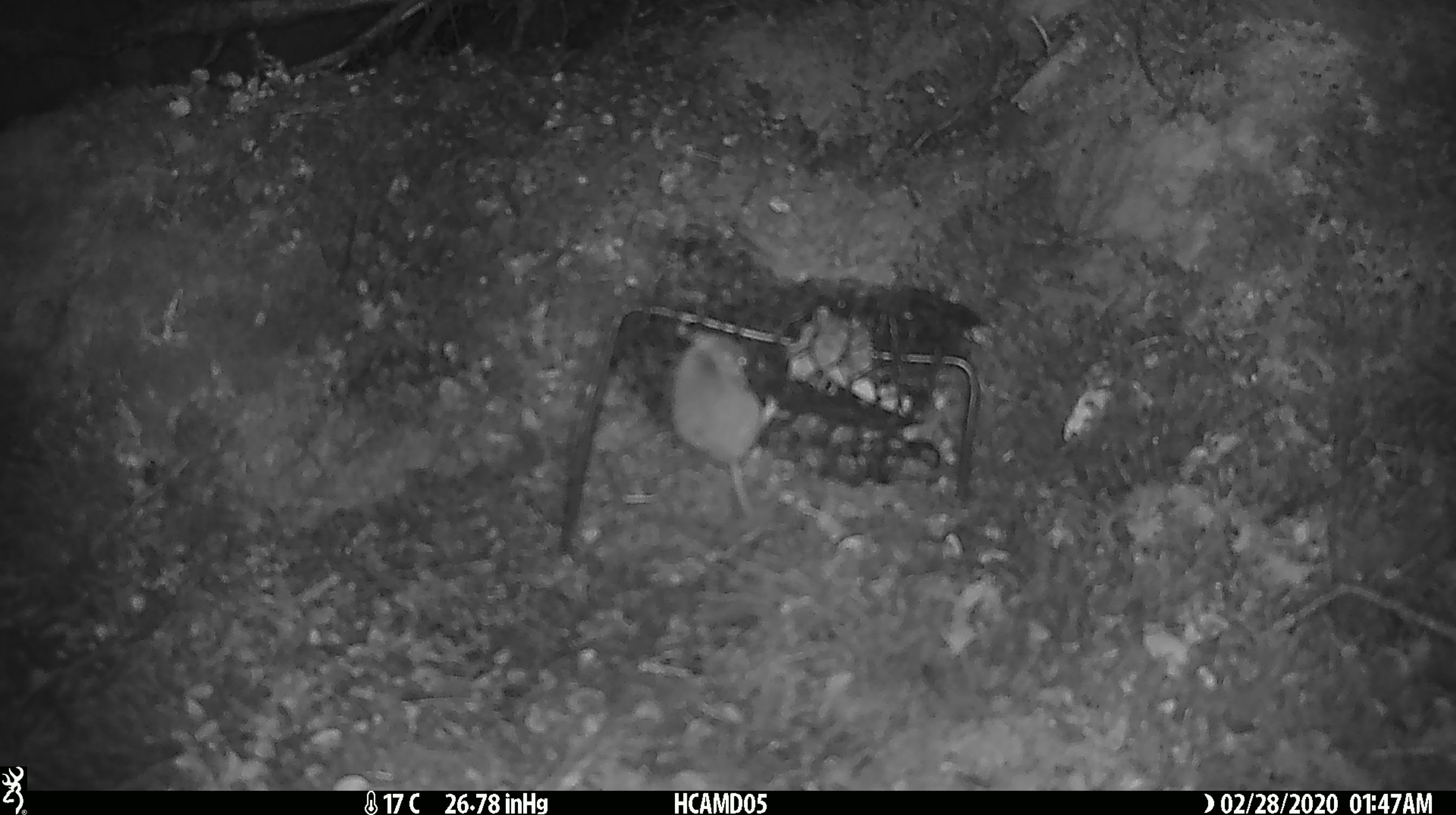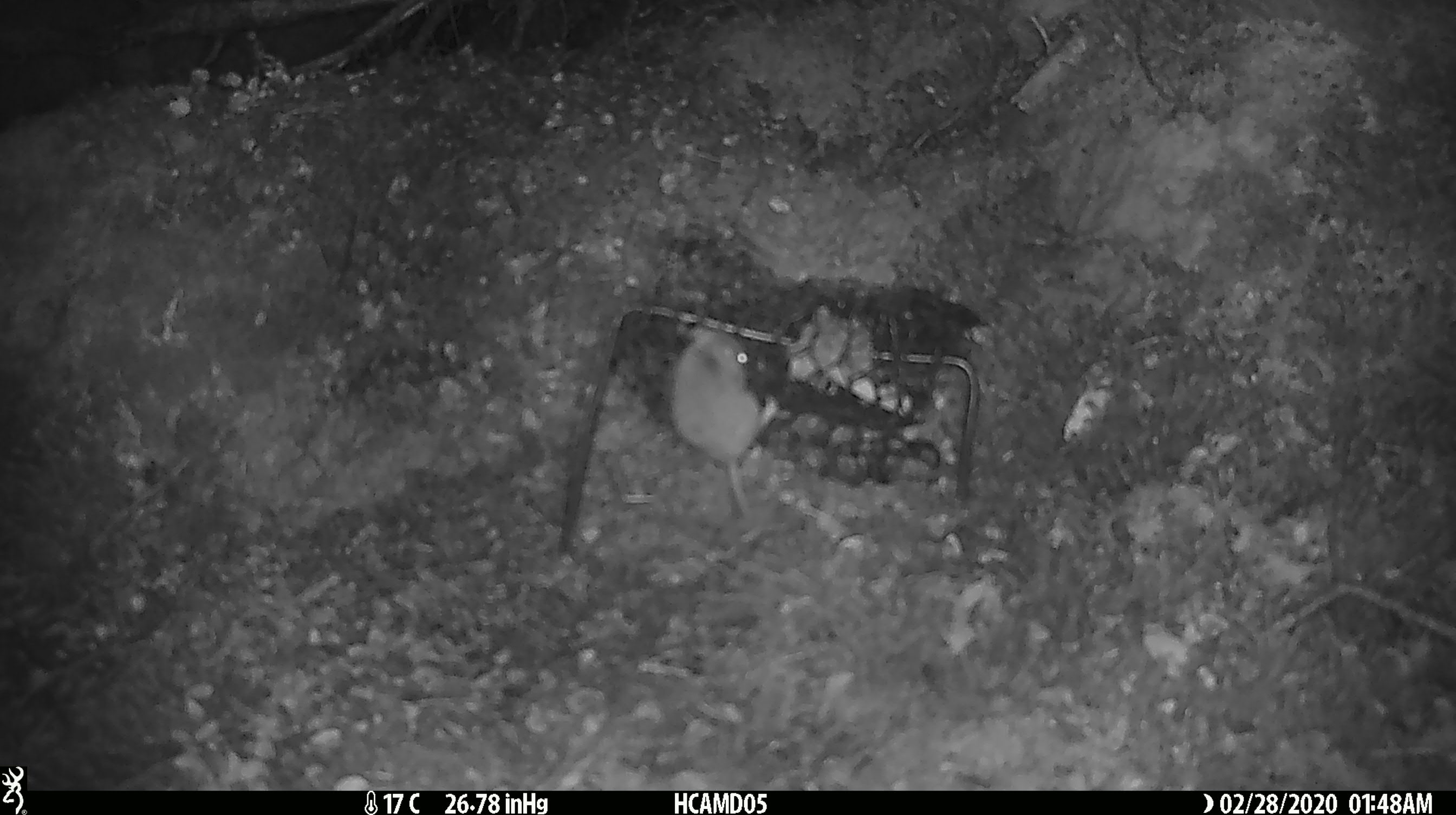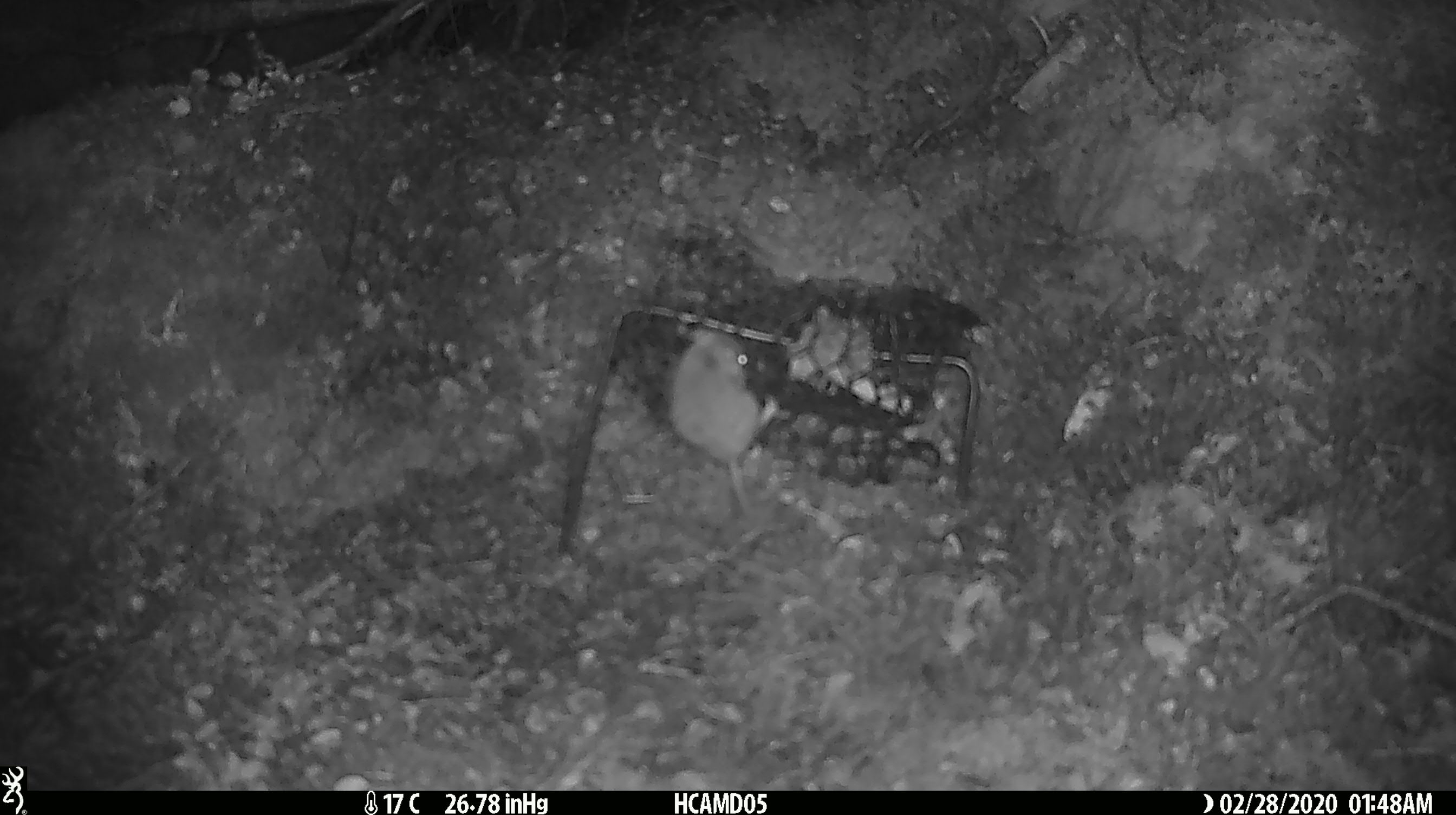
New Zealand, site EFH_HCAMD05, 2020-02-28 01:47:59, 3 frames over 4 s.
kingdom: Animalia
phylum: Chordata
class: Mammalia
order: Rodentia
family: Muridae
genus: Mus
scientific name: Mus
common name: mouse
Mouse (Mus).